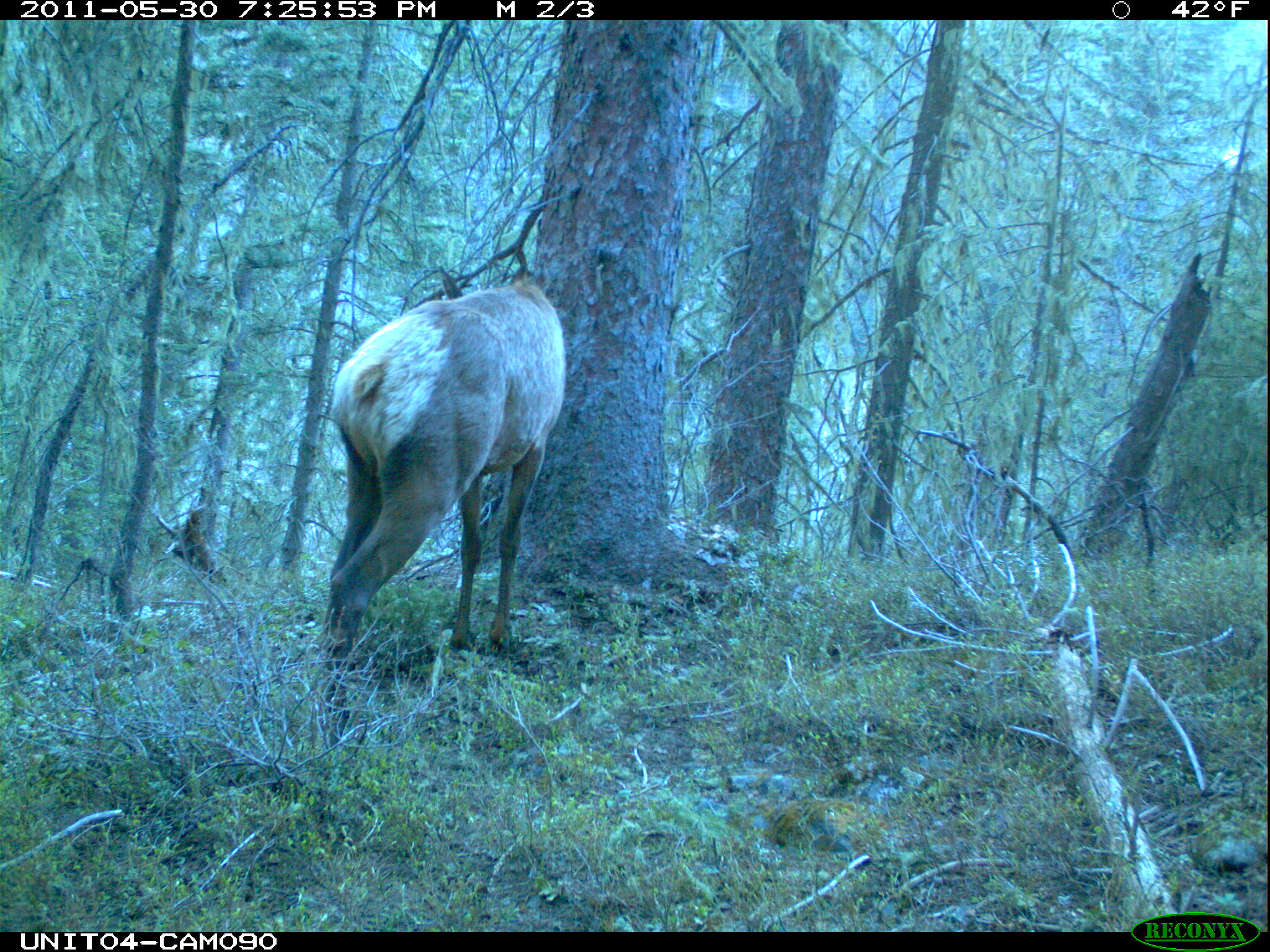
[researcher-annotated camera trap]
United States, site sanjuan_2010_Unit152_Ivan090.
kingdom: Animalia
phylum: Chordata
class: Mammalia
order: Artiodactyla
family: Cervidae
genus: Cervus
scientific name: Cervus elaphus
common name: red deer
Cervus elaphus (red deer).